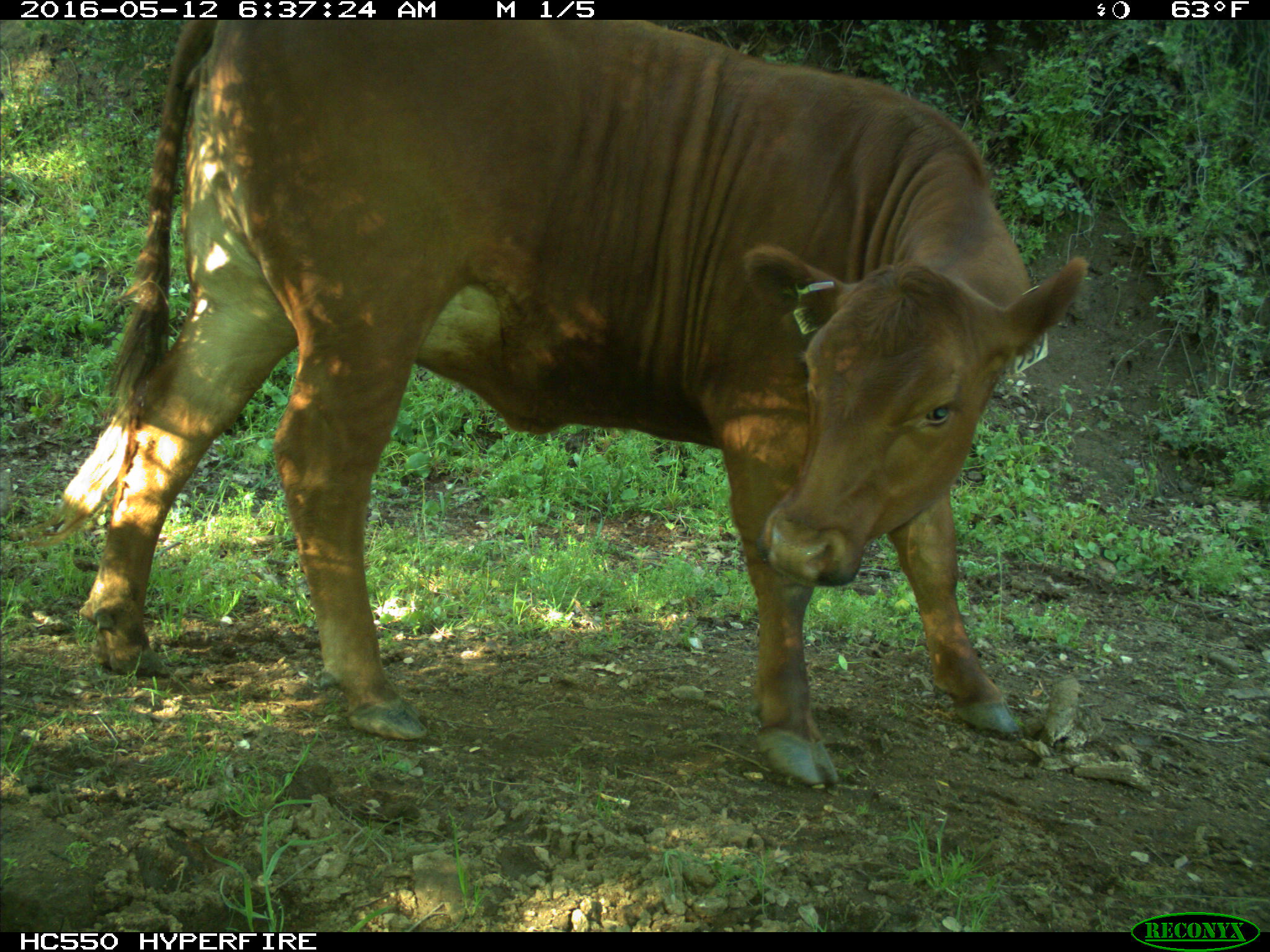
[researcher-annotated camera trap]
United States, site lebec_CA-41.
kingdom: Animalia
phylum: Chordata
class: Mammalia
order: Artiodactyla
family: Bovidae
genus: Bos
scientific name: Bos taurus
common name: domestic cow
Bos taurus (domestic cow).